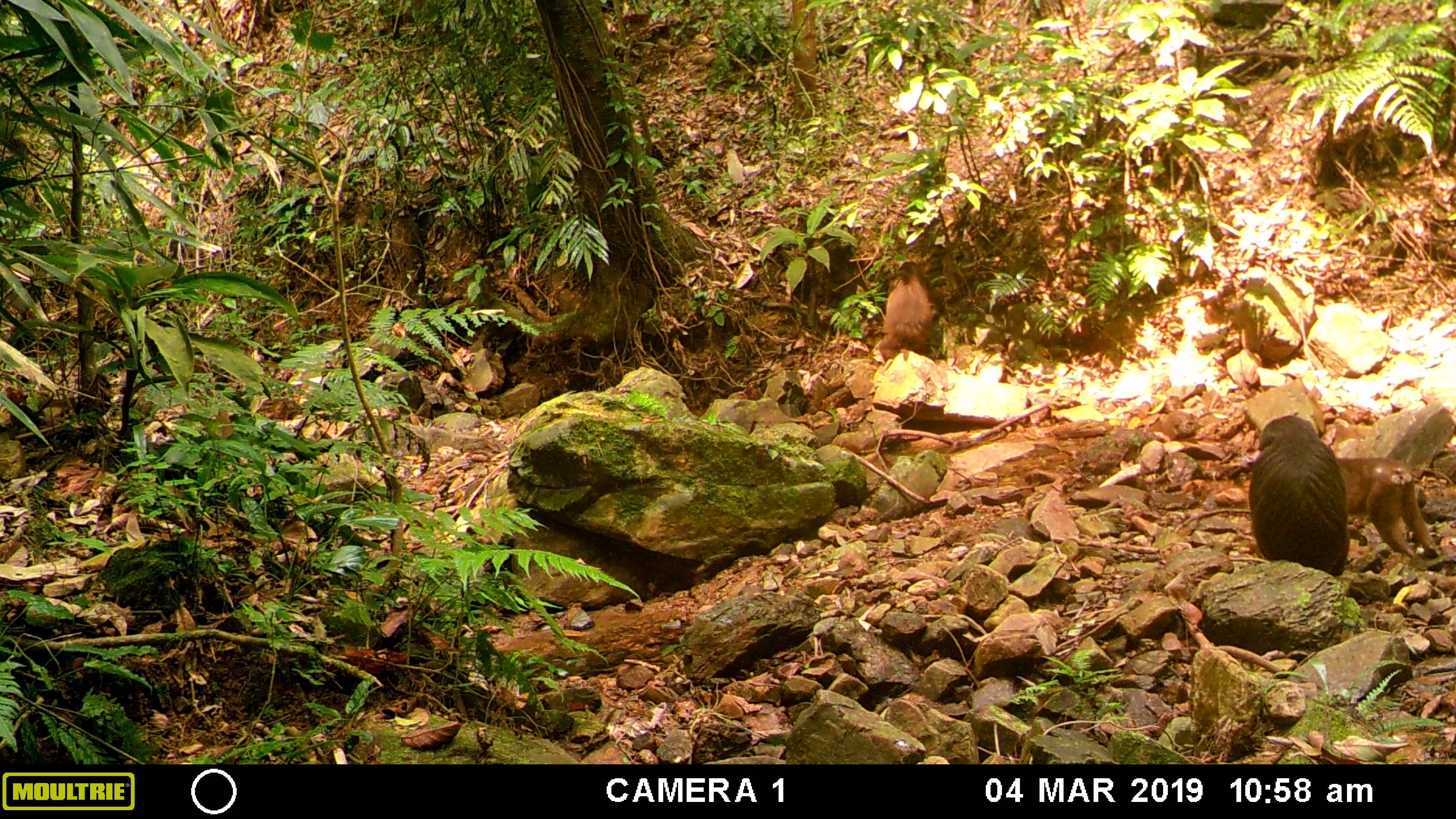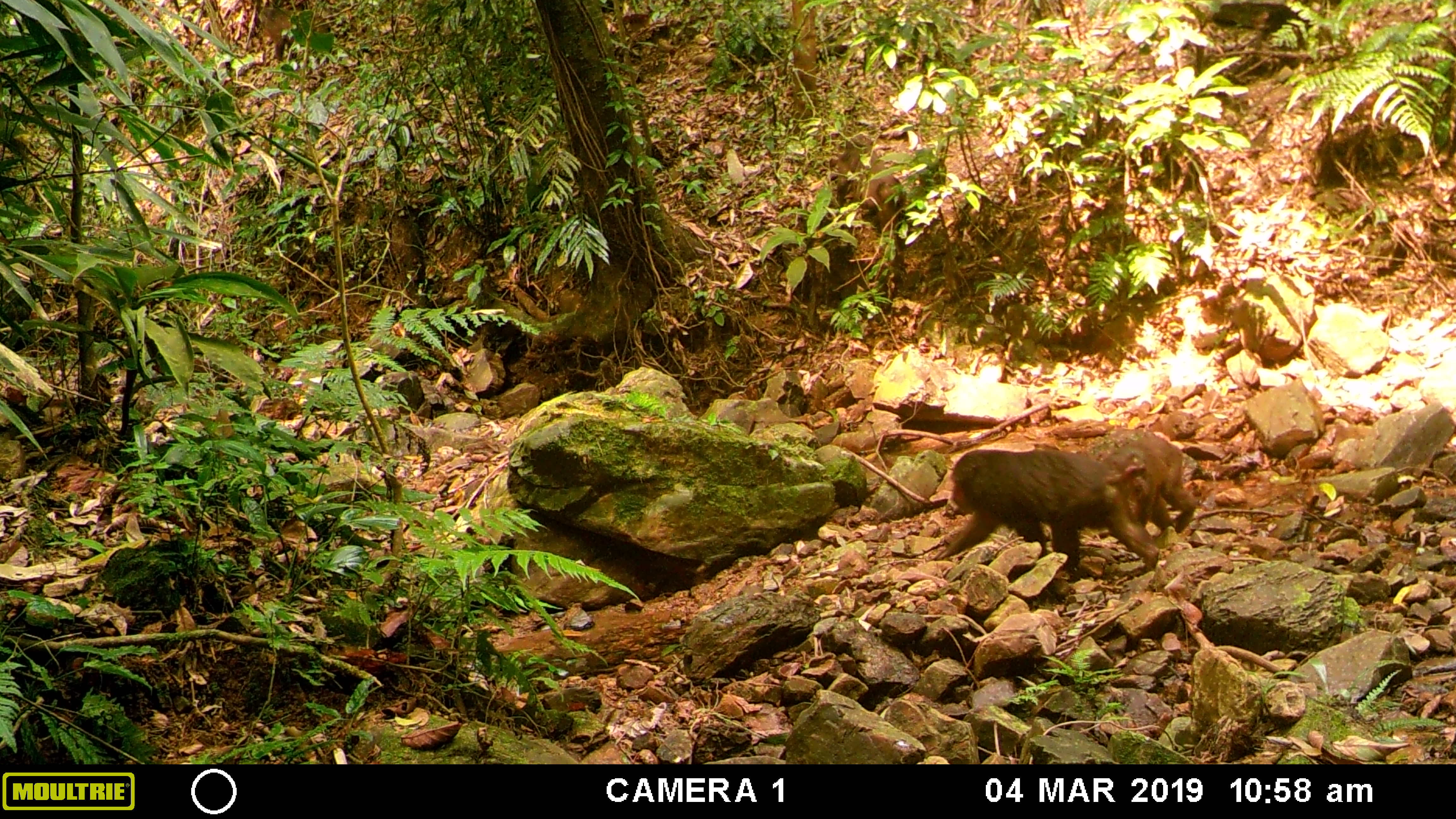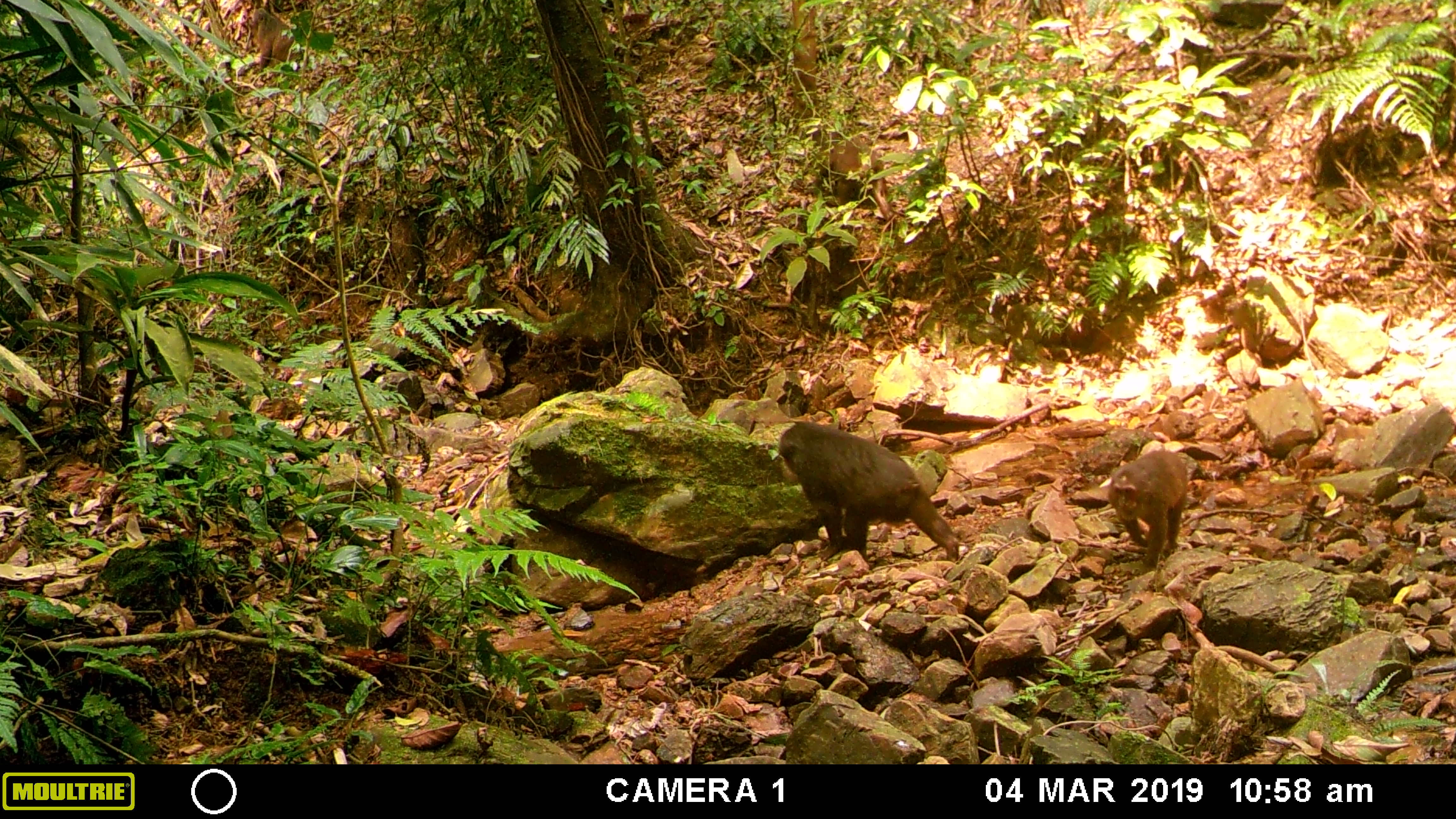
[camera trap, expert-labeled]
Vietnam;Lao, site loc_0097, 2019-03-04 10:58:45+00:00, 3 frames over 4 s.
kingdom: Animalia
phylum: Chordata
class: Mammalia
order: Primates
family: Cercopithecidae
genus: Macaca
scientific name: Macaca arctoides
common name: stump-tailed macaque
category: stump tailed macaque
Stump tailed macaque (stump-tailed macaque) (Macaca arctoides). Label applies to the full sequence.